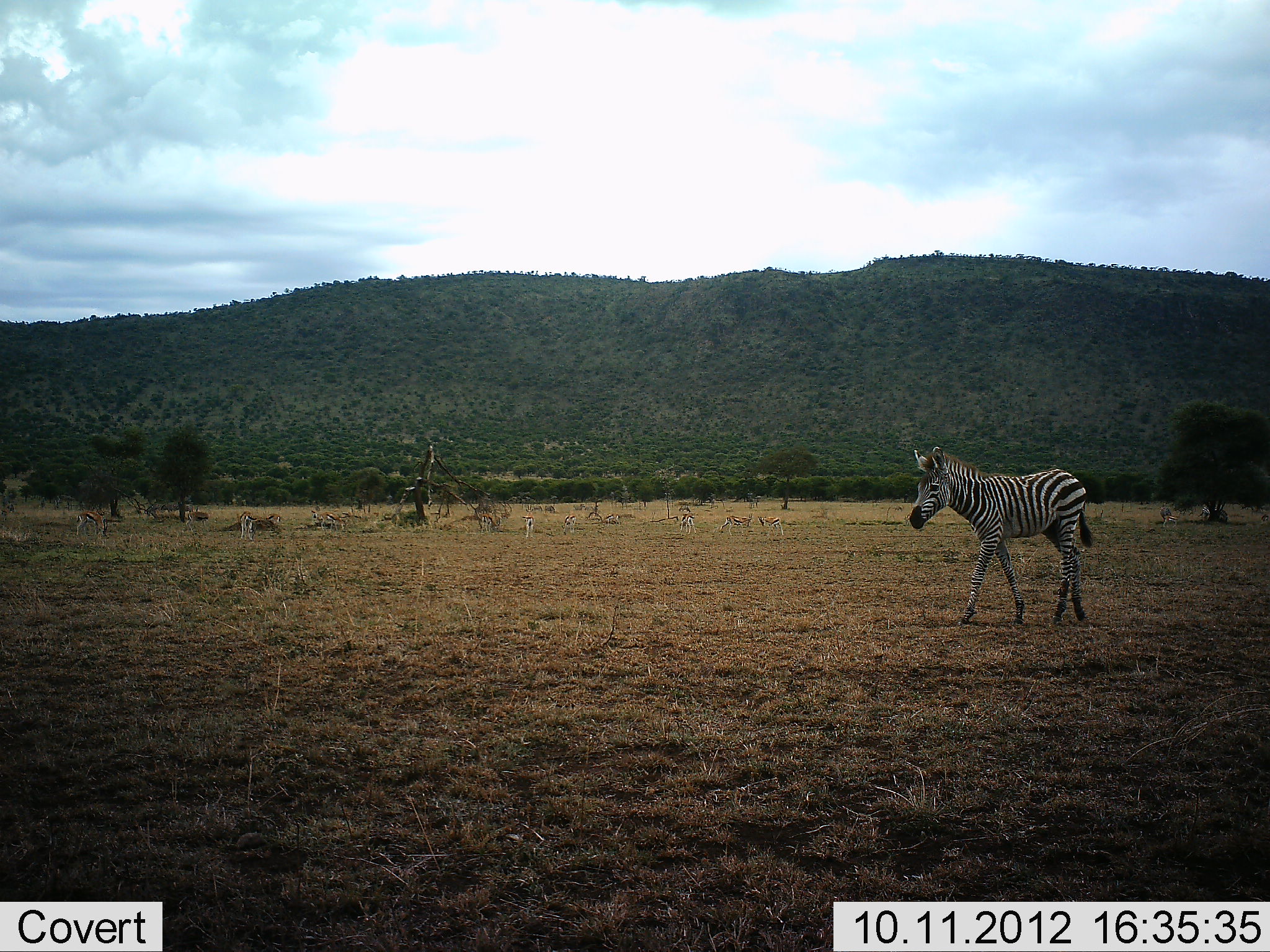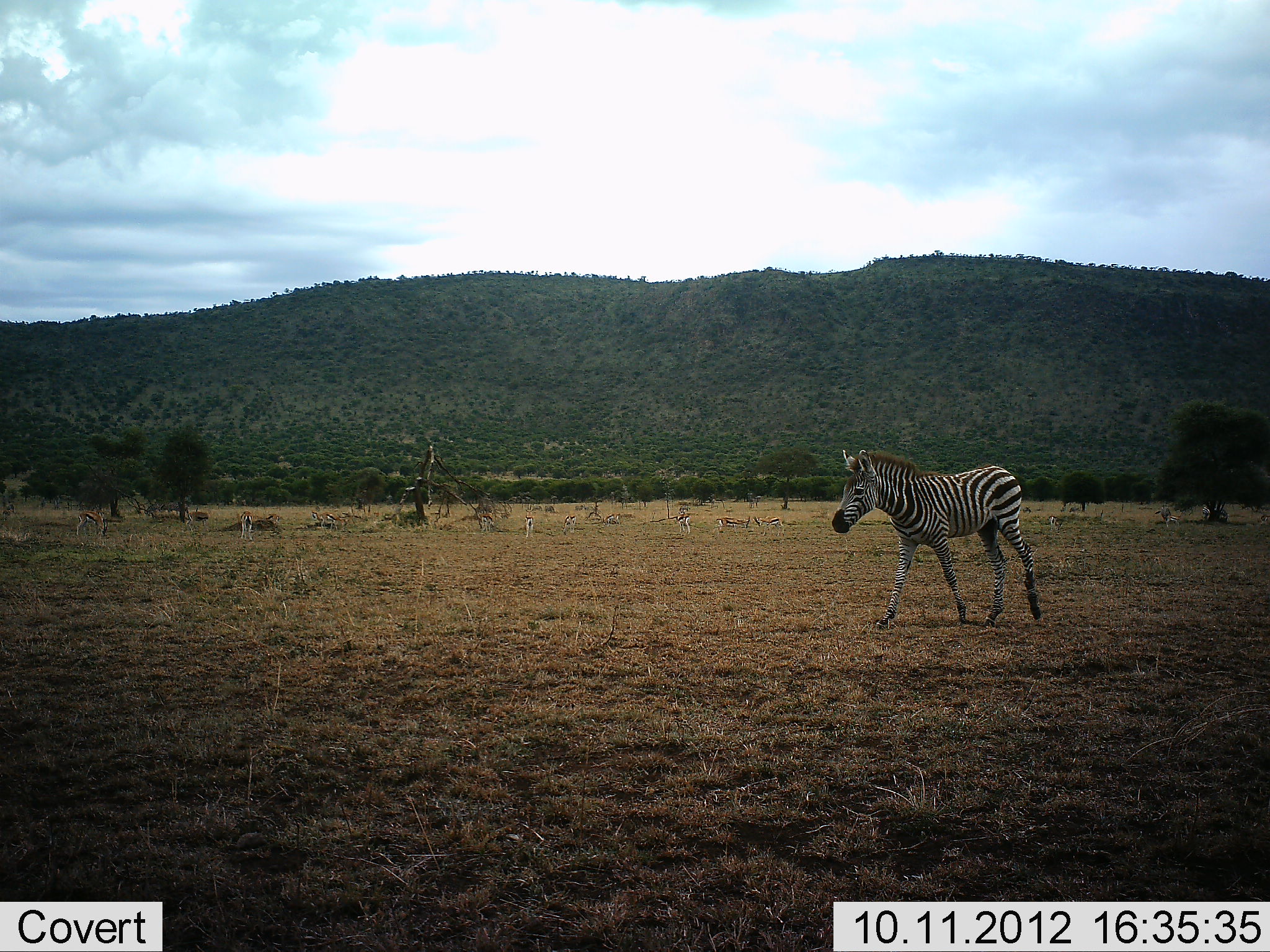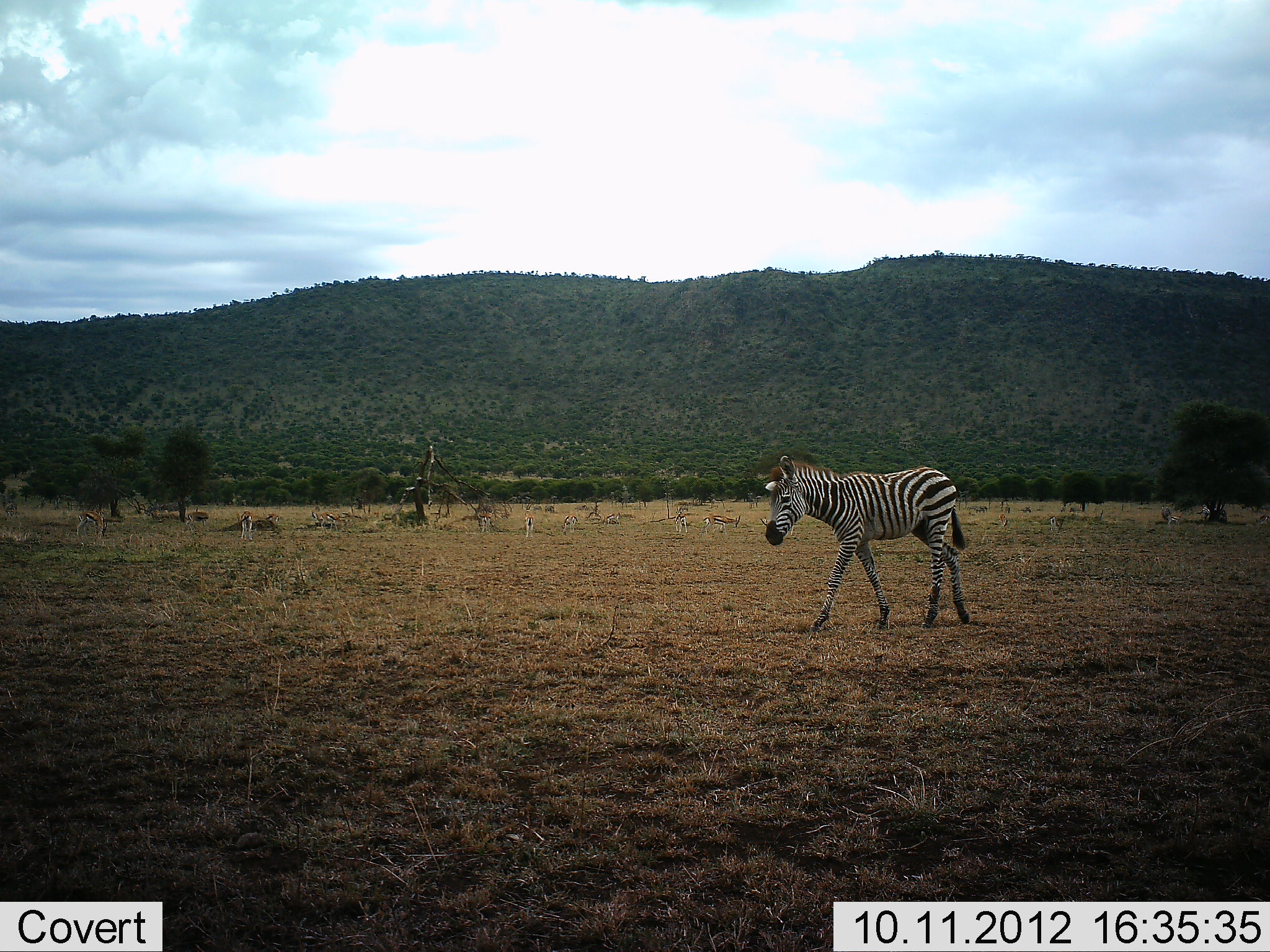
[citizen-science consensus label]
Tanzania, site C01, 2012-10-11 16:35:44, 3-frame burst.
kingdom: Animalia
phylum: Chordata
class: Mammalia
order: Perissodactyla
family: Equidae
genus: Equus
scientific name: Equus quagga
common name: plains zebra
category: zebra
Zebra (plains zebra) (Equus quagga), count 1. Behavior (volunteer vote fractions): standing 19%, resting 0%, moving 94%, interacting 0%. Young present (vote fraction): 0%. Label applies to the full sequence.